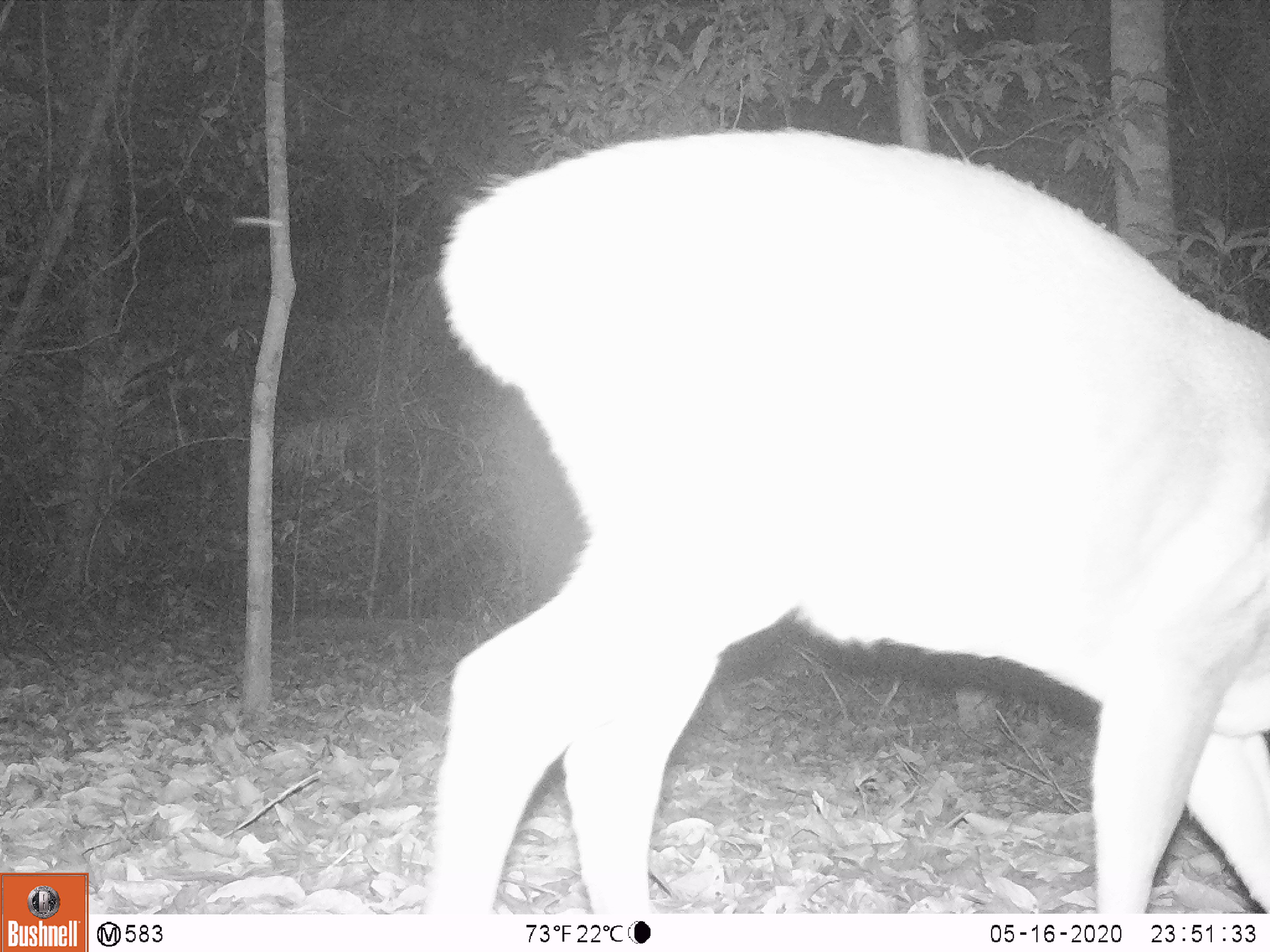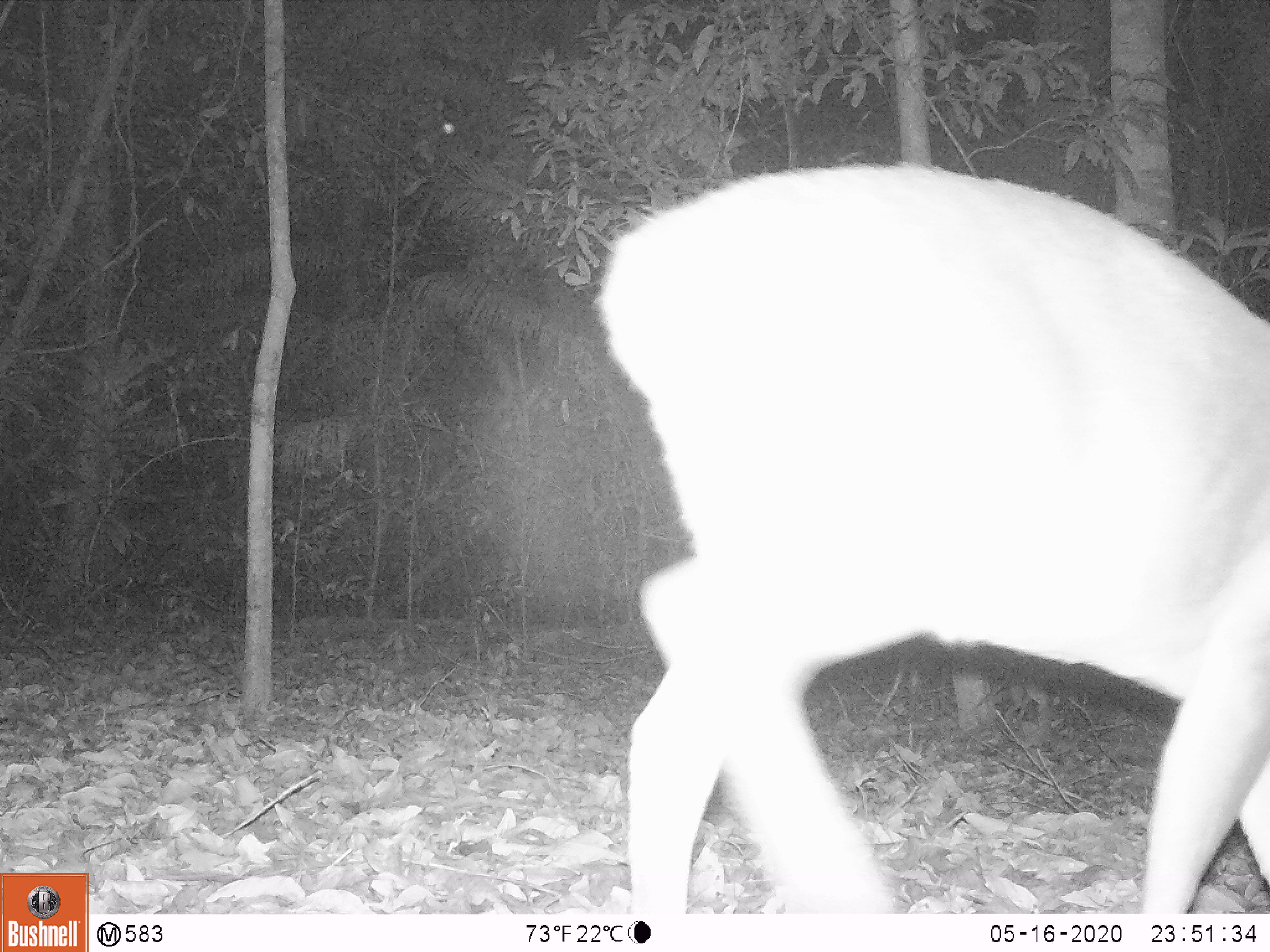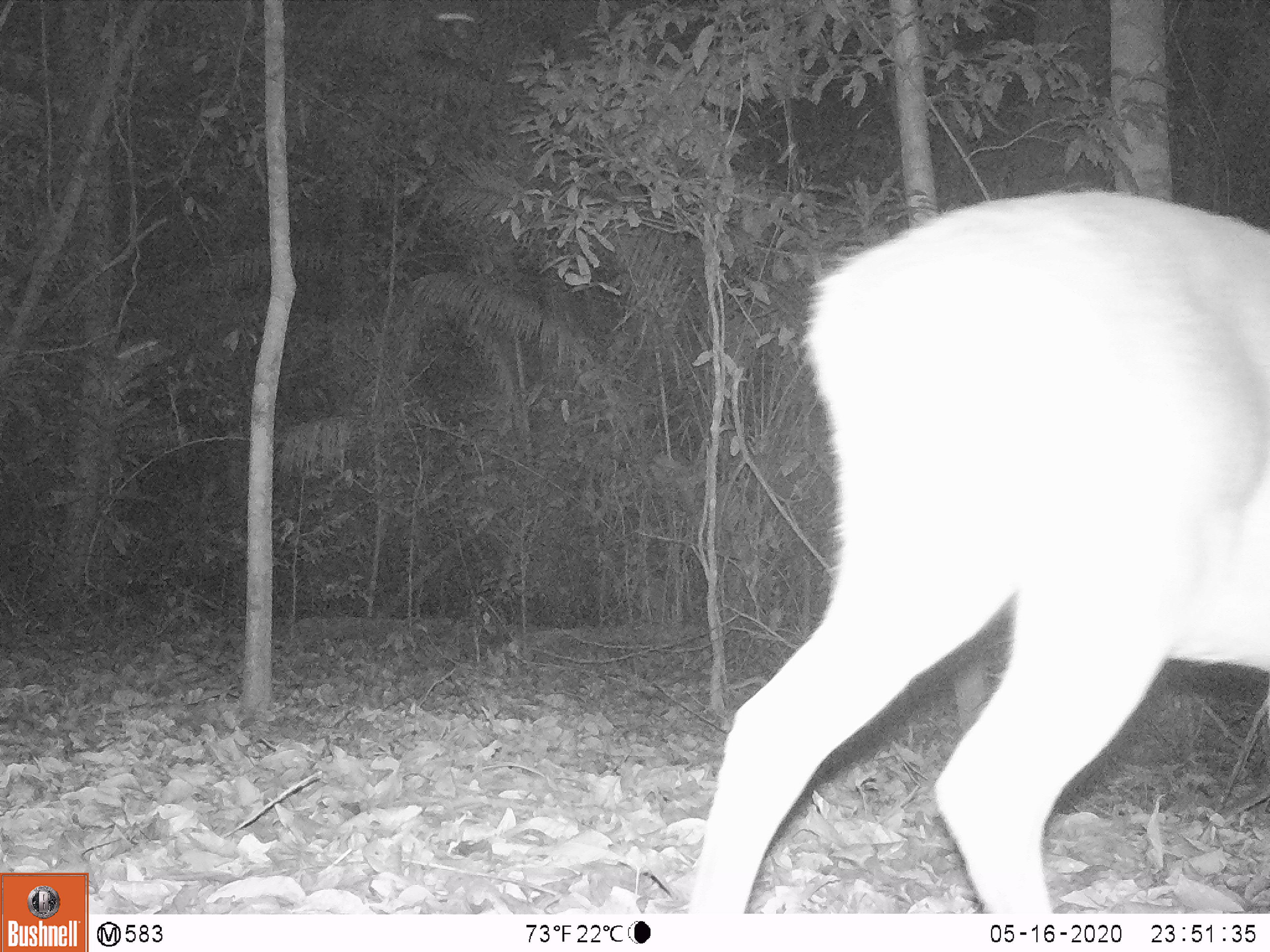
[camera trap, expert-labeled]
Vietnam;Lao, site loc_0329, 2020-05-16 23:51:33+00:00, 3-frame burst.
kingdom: Animalia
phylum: Chordata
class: Mammalia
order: Artiodactyla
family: Cervidae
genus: Muntiacus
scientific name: Muntiacus vuquangensis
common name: large-antlered muntjac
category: large antlered muntjac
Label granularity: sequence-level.